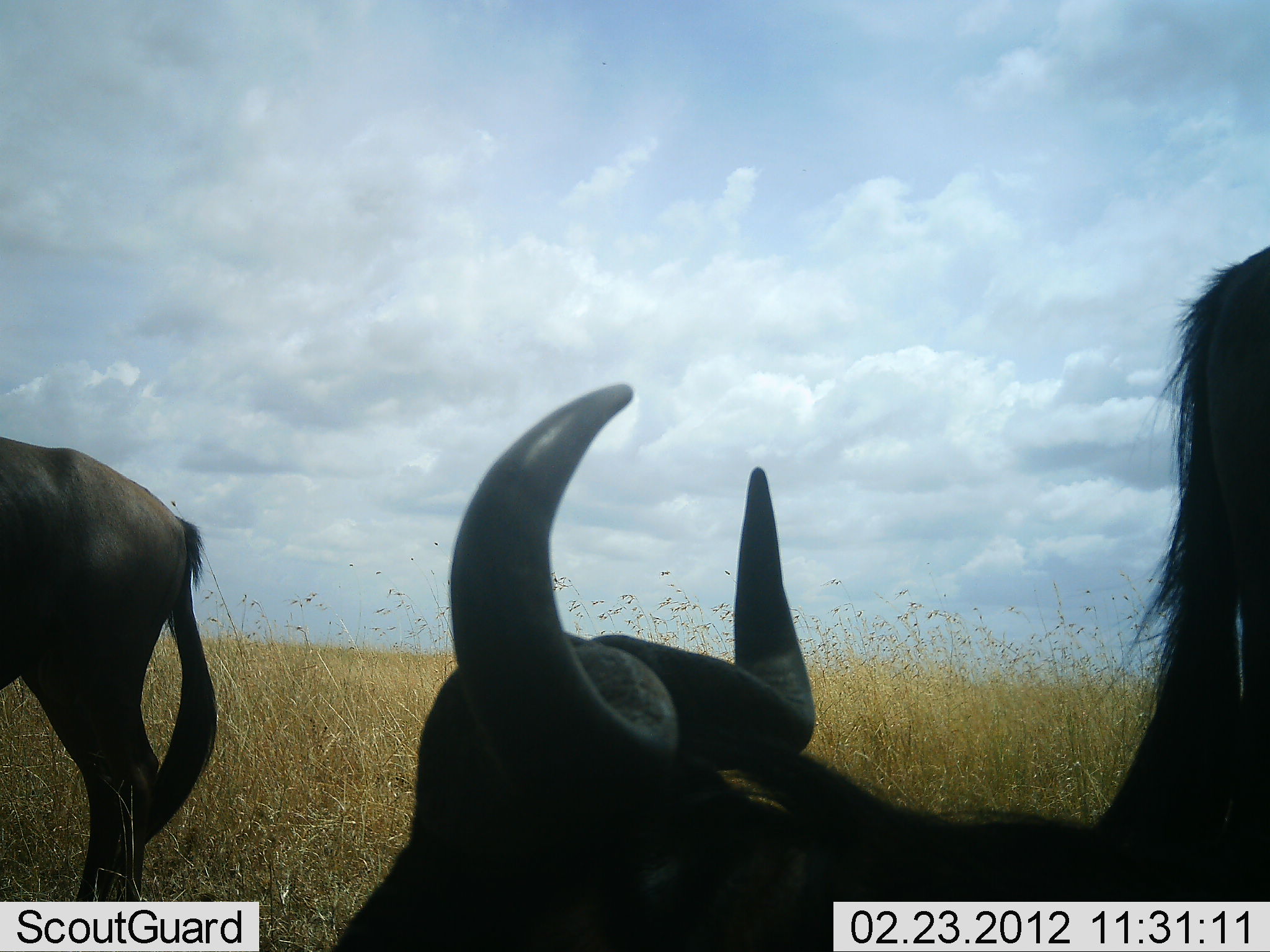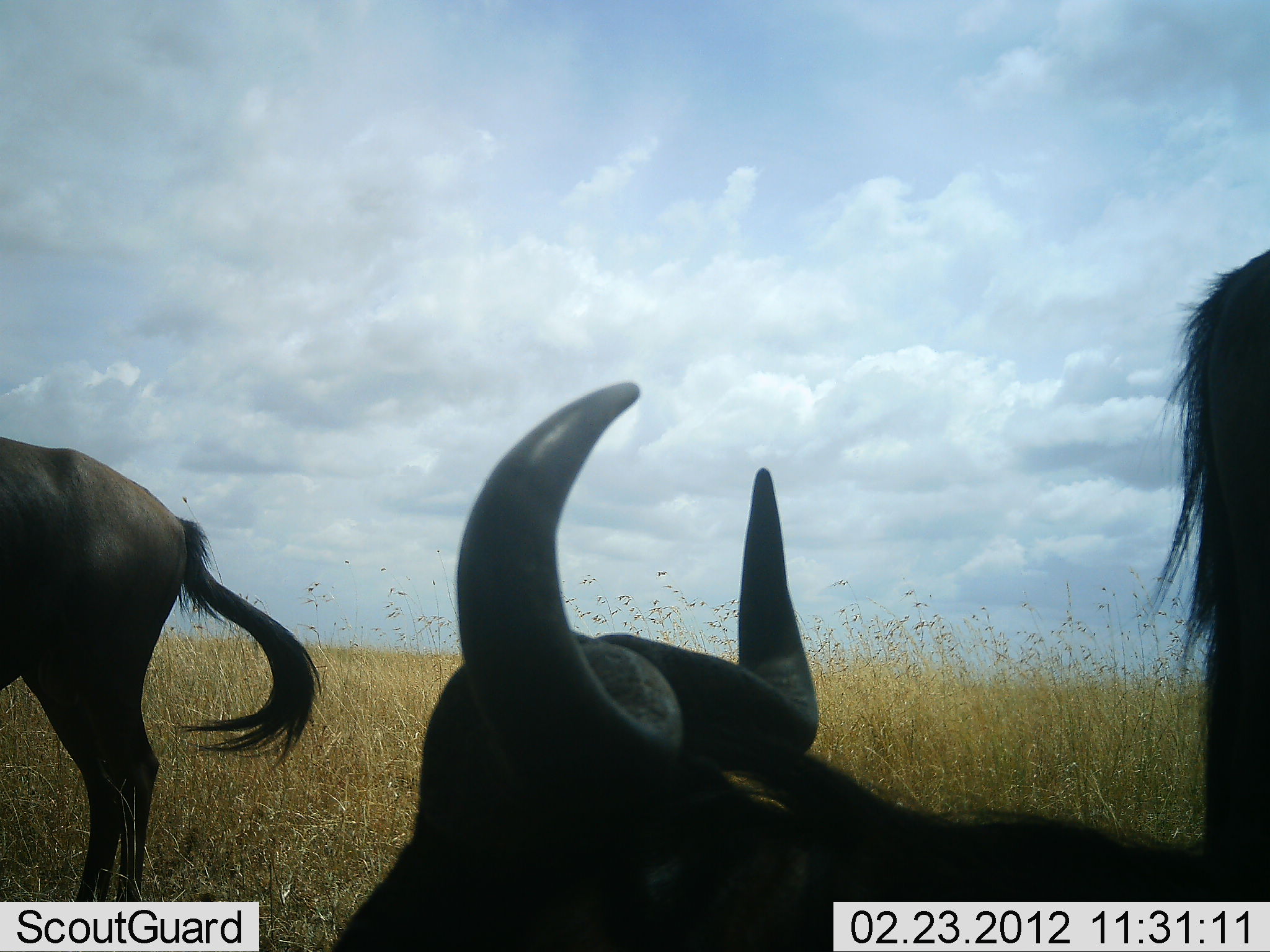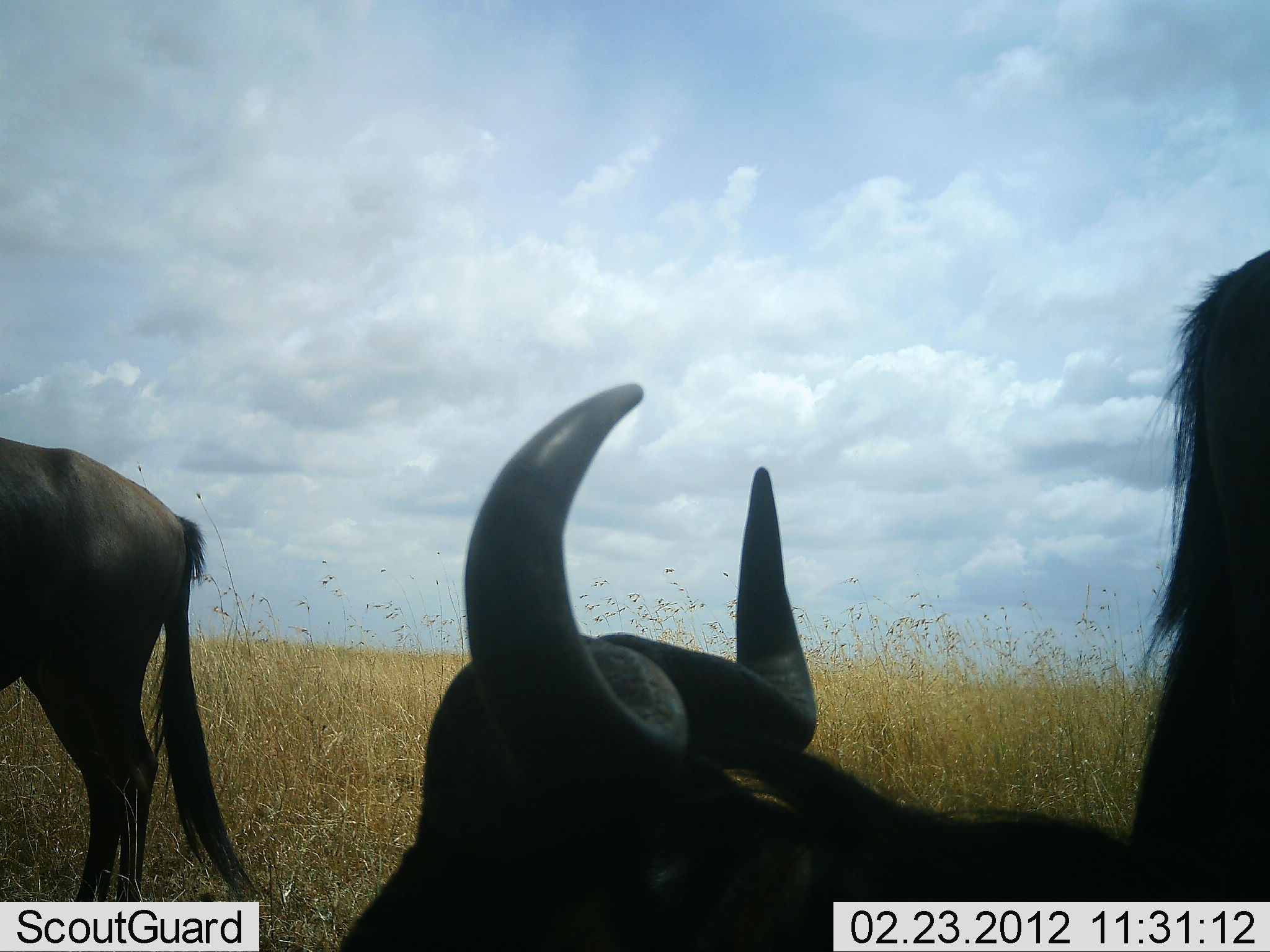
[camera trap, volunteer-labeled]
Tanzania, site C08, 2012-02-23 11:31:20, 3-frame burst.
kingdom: Animalia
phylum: Chordata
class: Mammalia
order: Artiodactyla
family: Bovidae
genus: Connochaetes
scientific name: Connochaetes taurinus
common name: blue wildebeest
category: wildebeest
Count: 3.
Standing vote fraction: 92%.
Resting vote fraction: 81%.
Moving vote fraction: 0%.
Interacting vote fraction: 0%.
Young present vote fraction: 0%.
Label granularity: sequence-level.